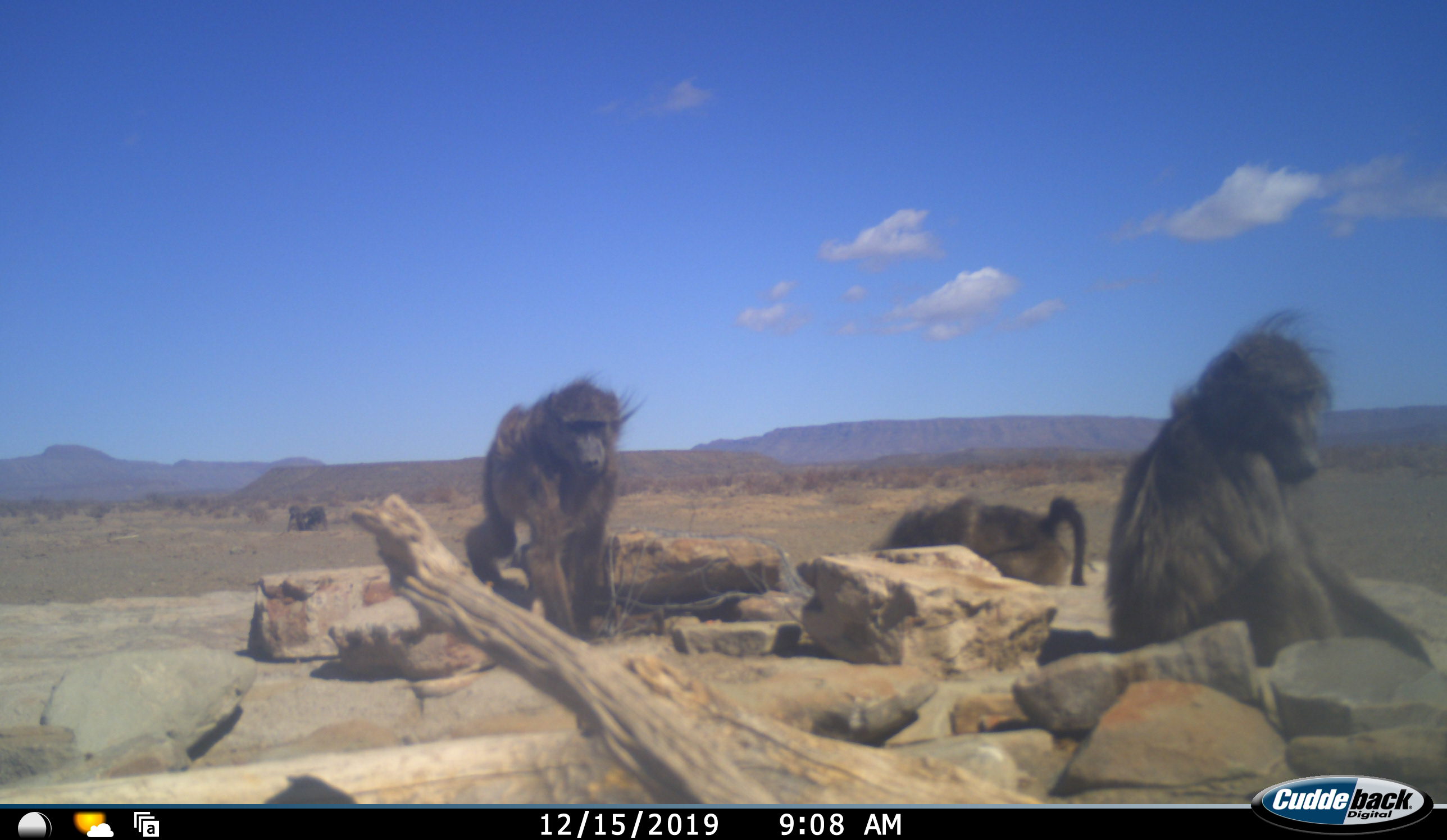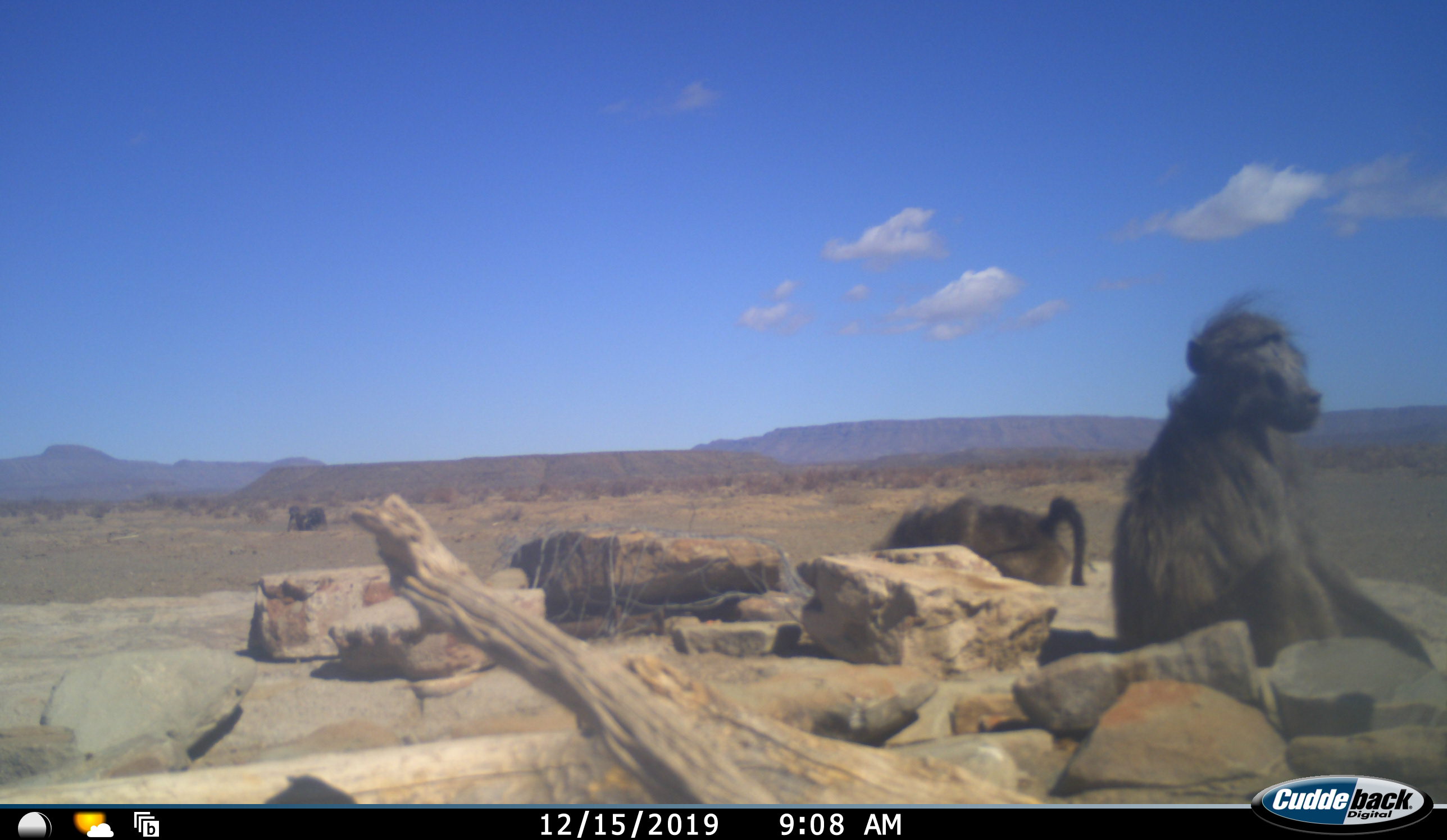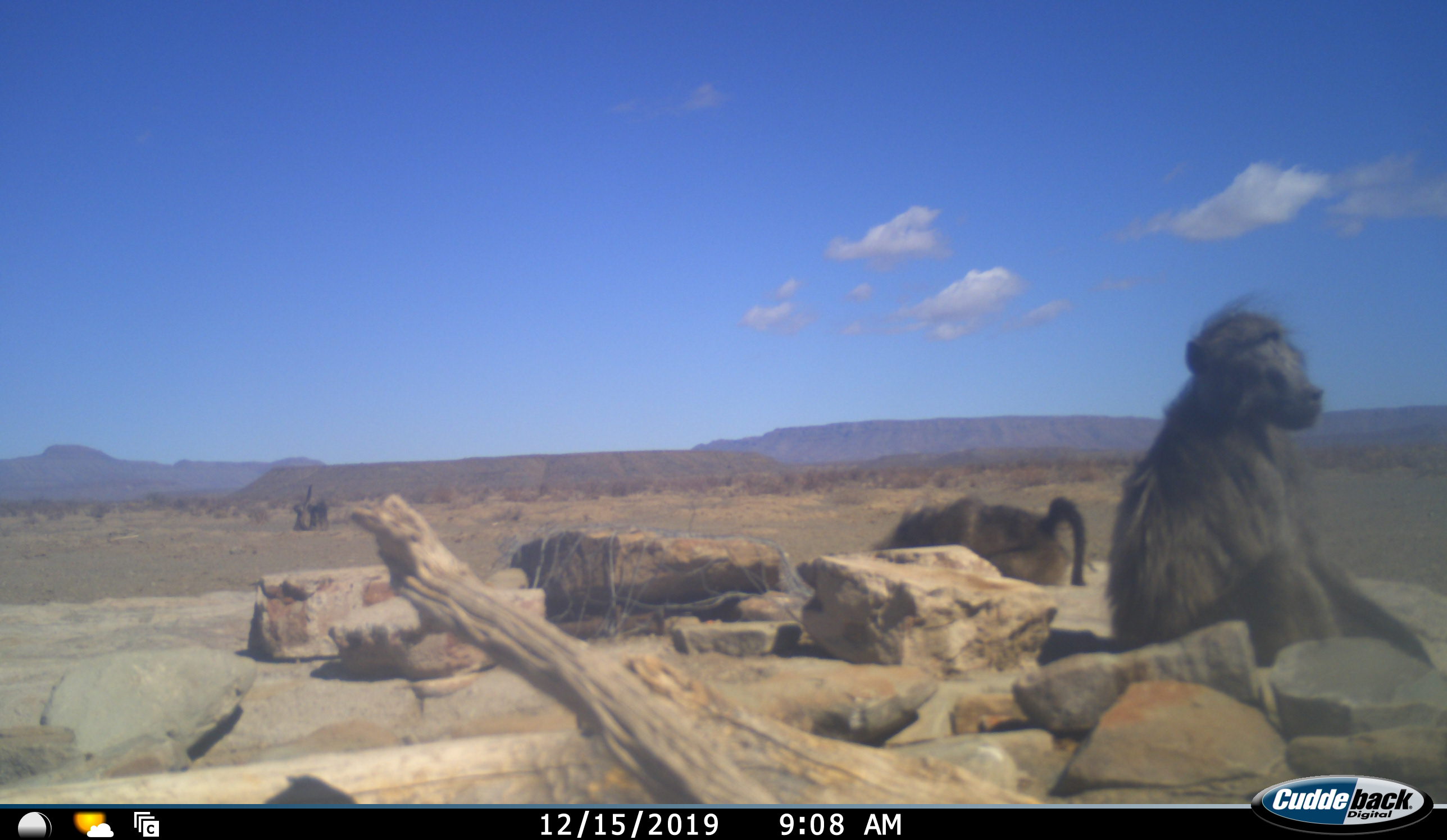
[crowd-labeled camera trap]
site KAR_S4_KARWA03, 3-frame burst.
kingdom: Animalia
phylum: Chordata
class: Mammalia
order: Primates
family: Cercopithecidae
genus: Papio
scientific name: Papio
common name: baboon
Baboon (Papio), count 4. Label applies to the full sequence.